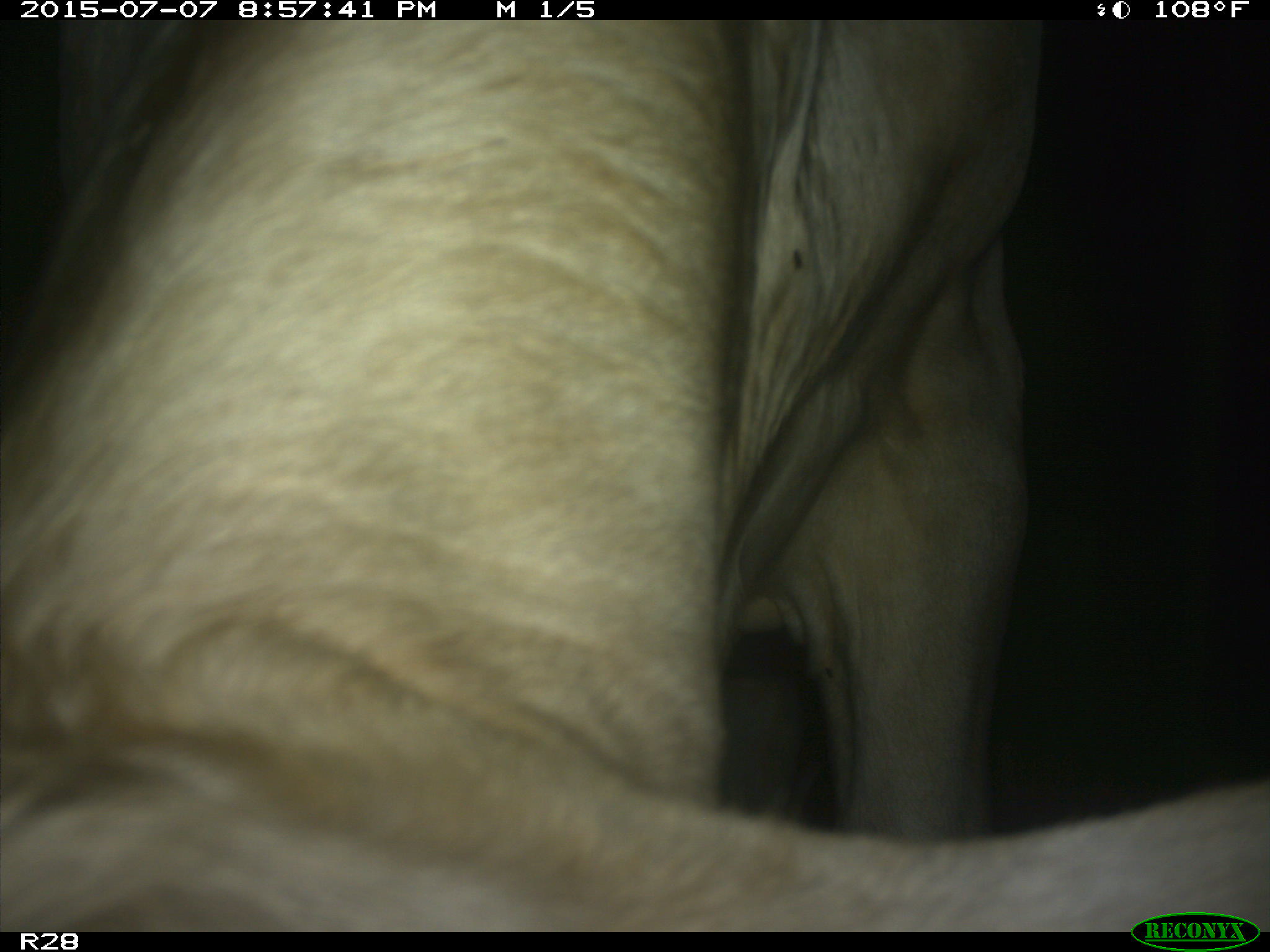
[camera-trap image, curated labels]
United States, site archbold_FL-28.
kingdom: Animalia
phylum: Chordata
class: Mammalia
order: Artiodactyla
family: Bovidae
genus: Bos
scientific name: Bos taurus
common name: domestic cow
Bos taurus (domestic cow).